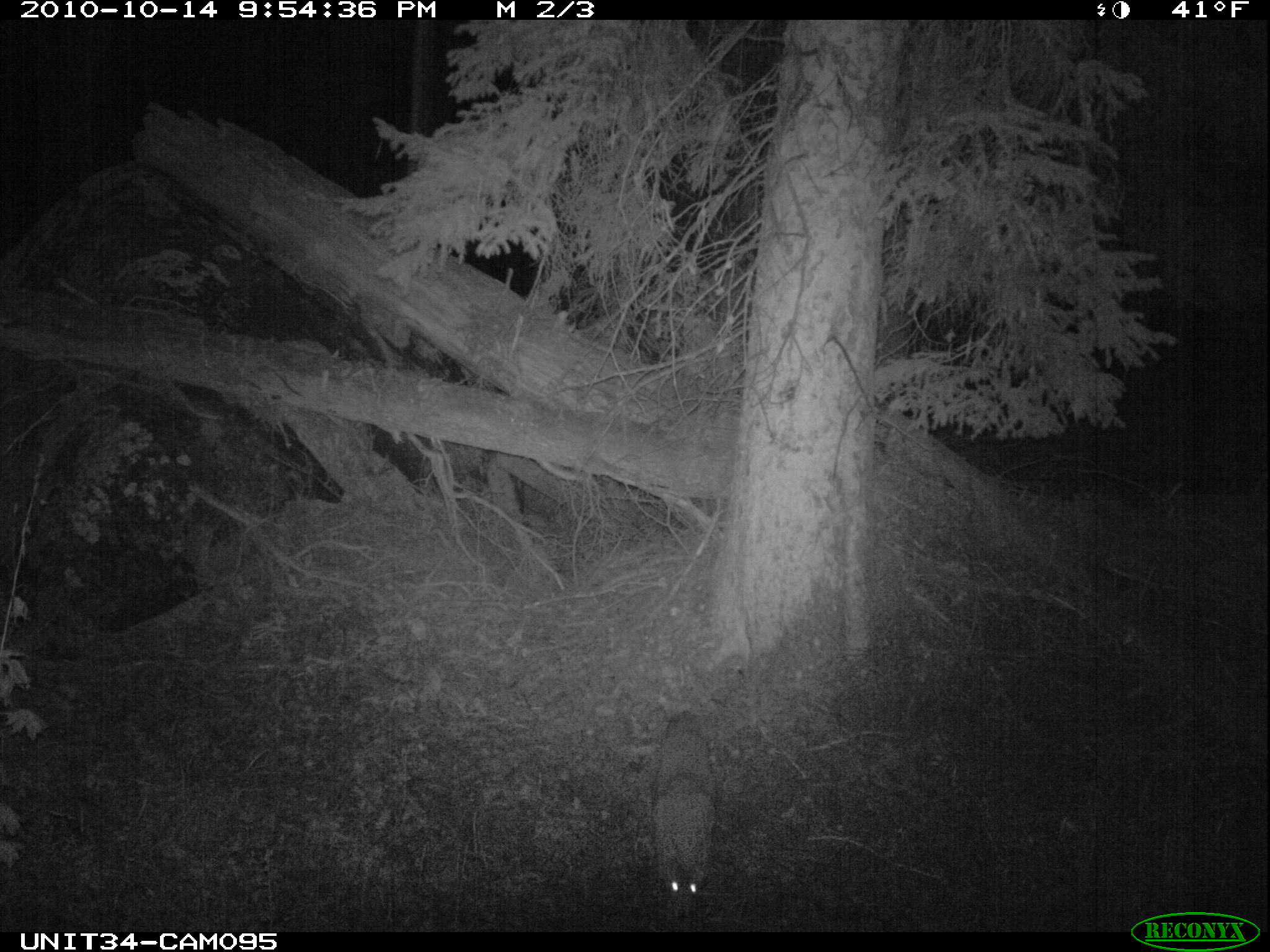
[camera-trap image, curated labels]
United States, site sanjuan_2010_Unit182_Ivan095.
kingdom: Animalia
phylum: Chordata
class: Mammalia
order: Carnivora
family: Canidae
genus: Canis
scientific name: Canis latrans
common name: coyote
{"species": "Canis latrans (coyote)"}